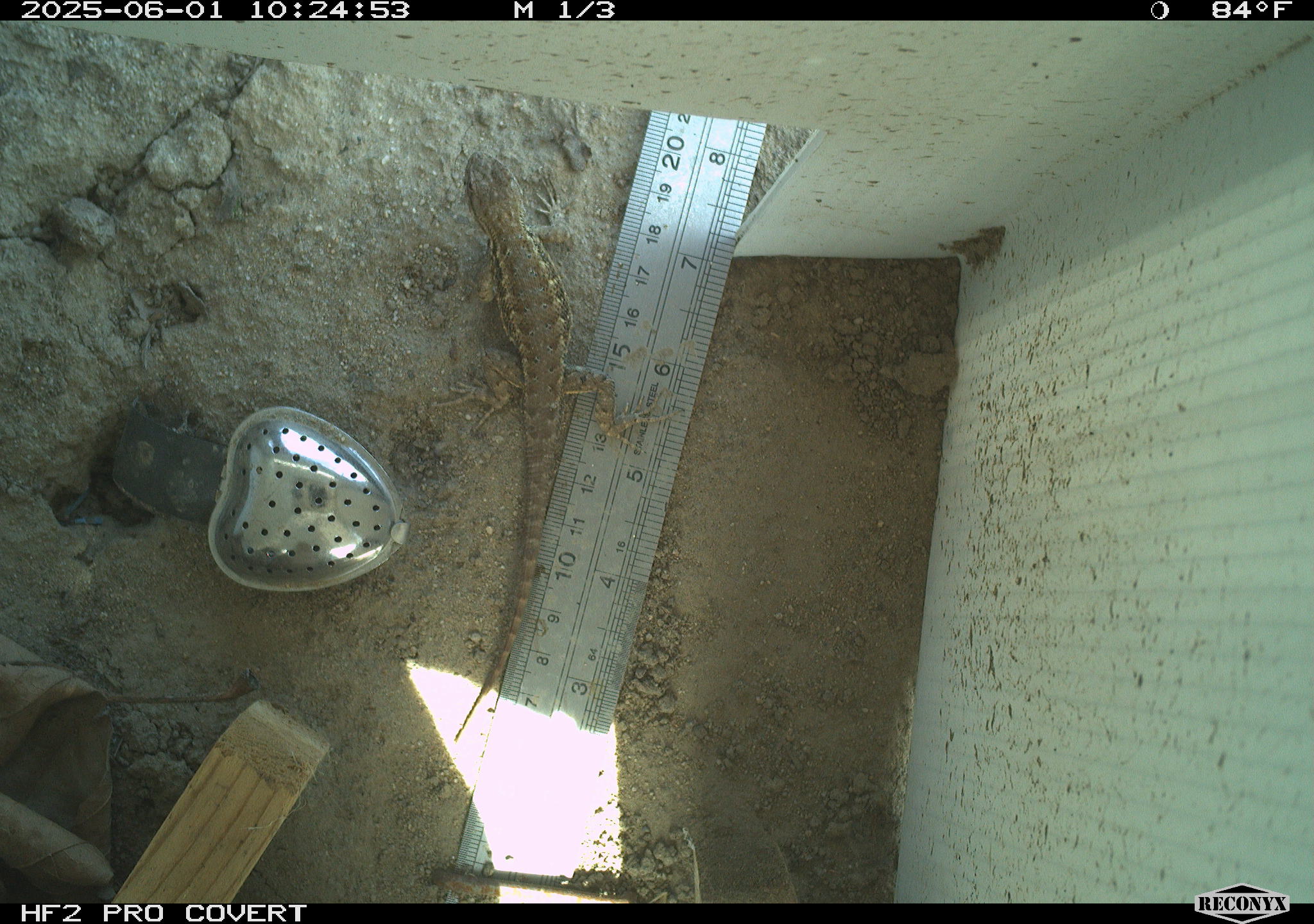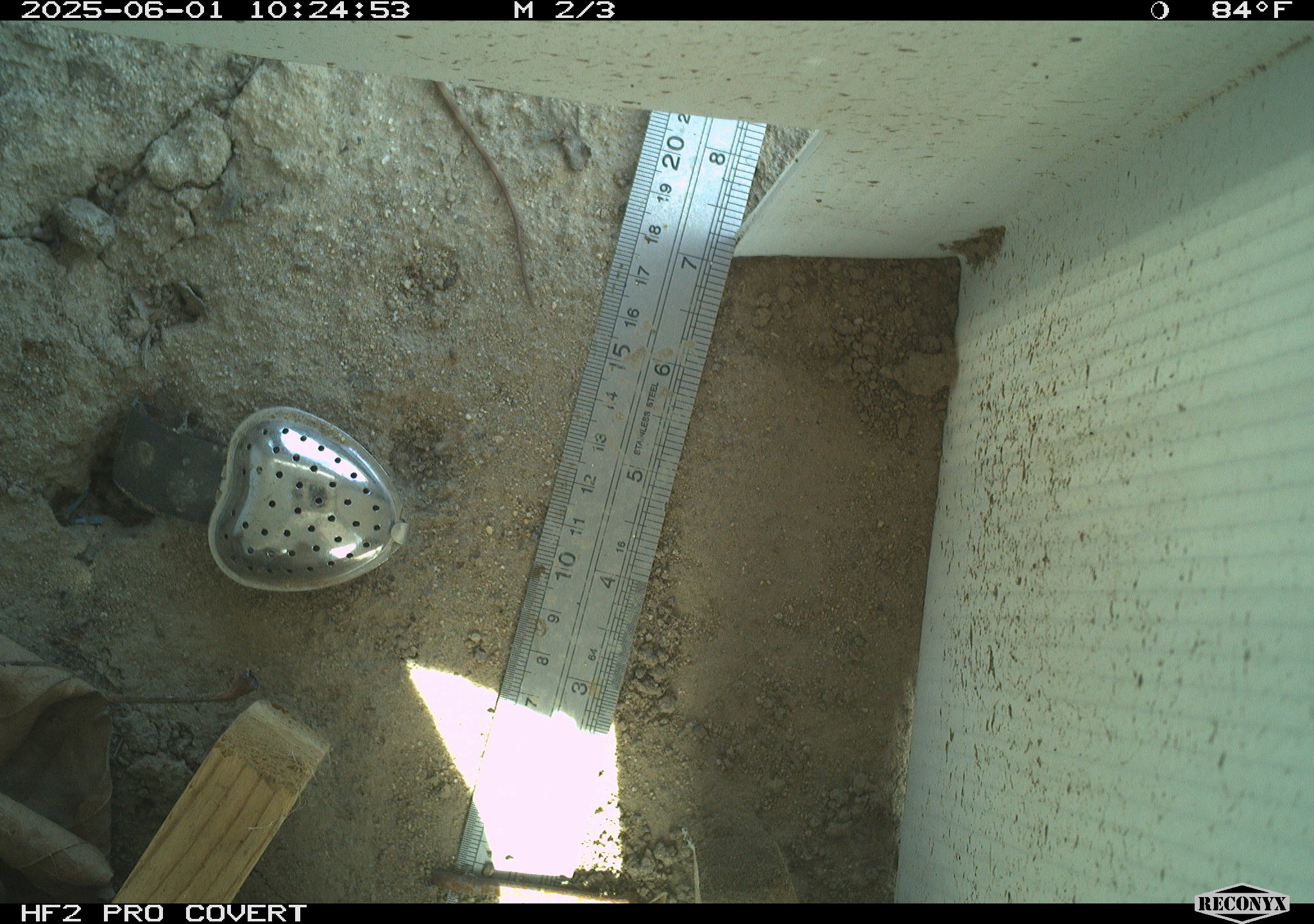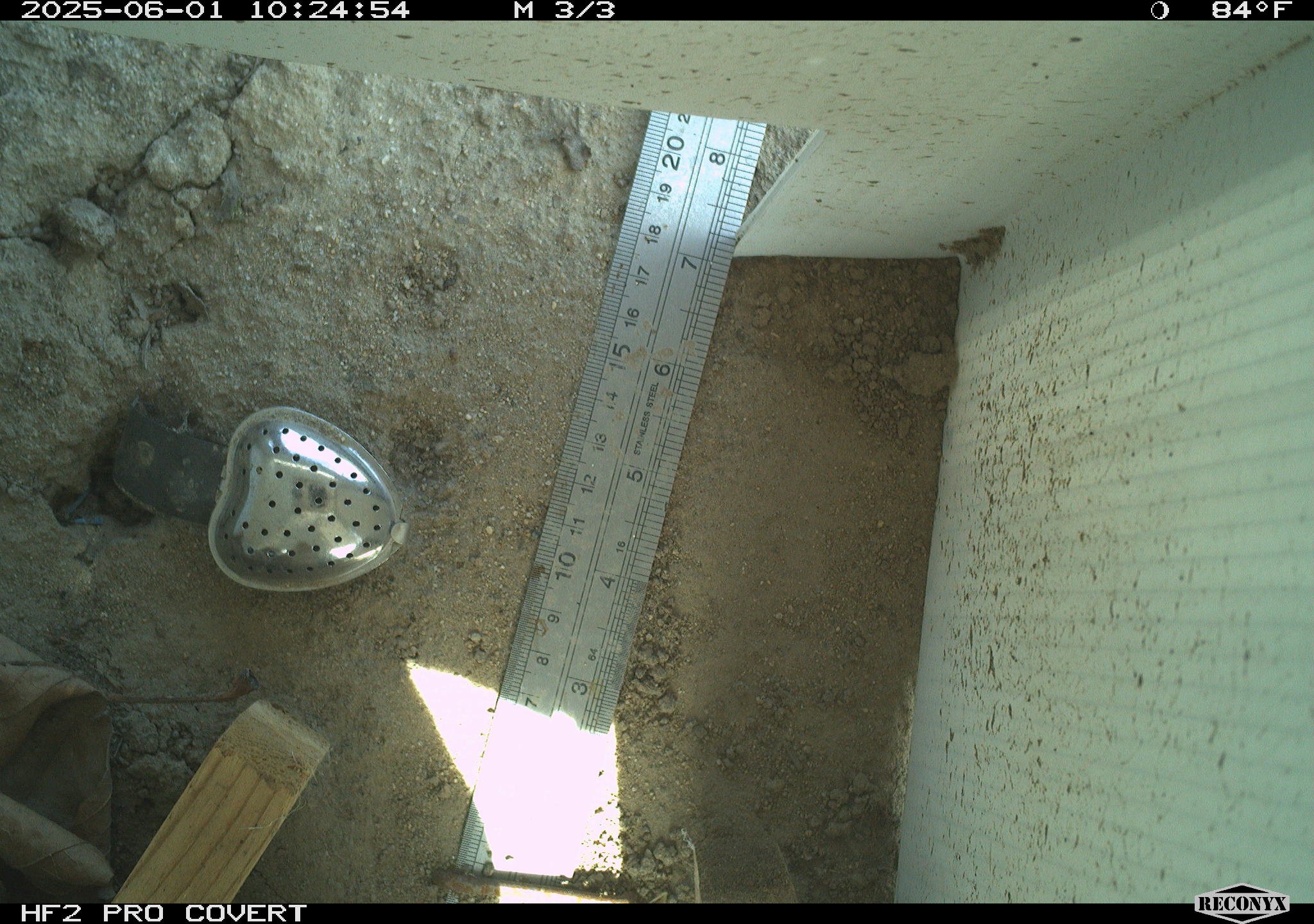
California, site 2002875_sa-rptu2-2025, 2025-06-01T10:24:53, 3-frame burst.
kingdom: Animalia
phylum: Chordata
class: Reptilia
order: Squamata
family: Phrynosomatidae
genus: Sceloporus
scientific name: Sceloporus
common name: spiny lizards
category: sceloporus species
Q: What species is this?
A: Sceloporus species (spiny lizards) (Sceloporus).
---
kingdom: Animalia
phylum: Chordata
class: Reptilia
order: Squamata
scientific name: Squamata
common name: lizards and snakes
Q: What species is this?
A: Lizards and snakes (Squamata).